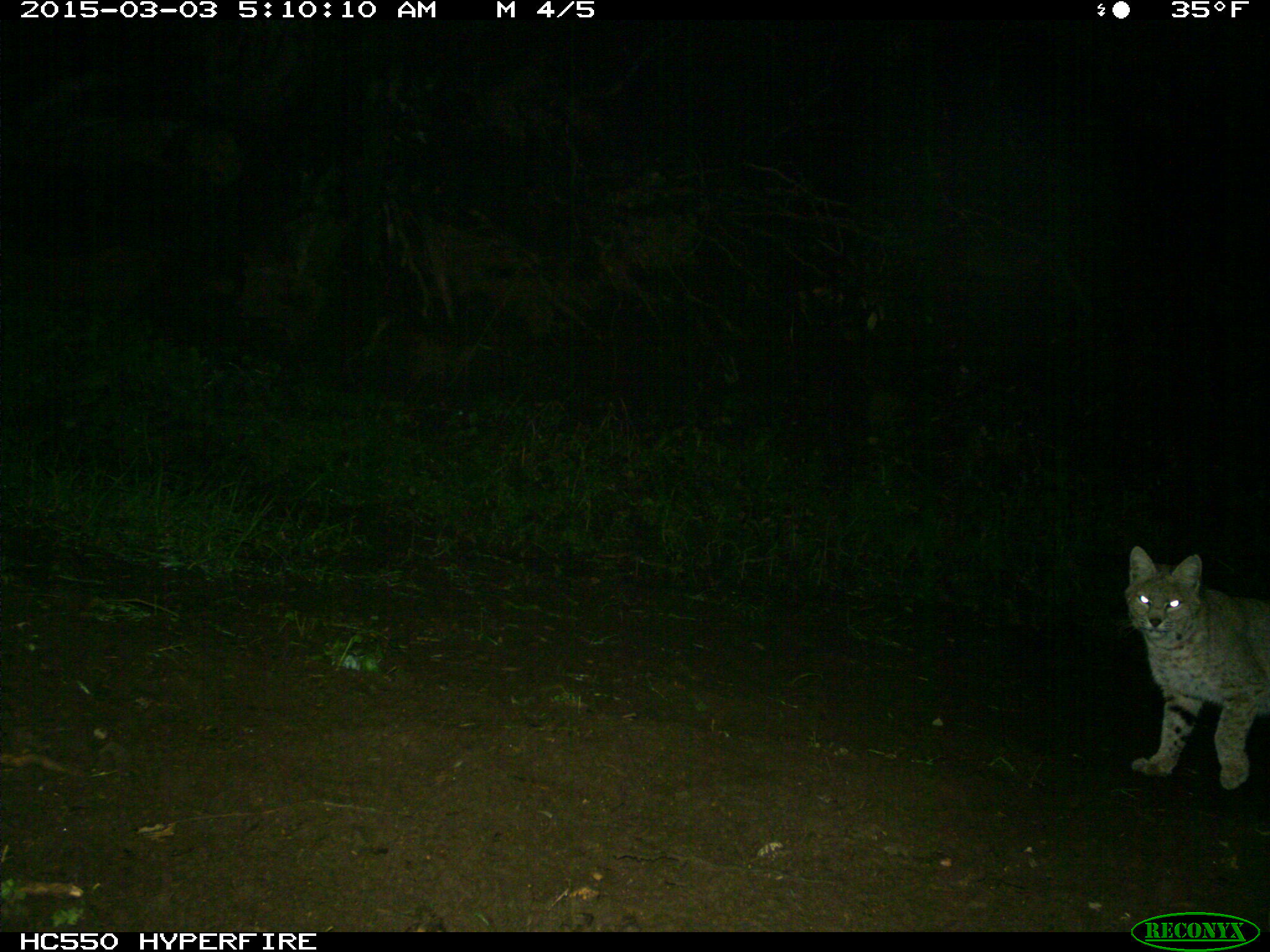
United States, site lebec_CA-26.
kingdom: Animalia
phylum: Chordata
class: Mammalia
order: Carnivora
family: Felidae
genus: Lynx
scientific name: Lynx rufus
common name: bobcat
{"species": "Lynx rufus (bobcat)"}